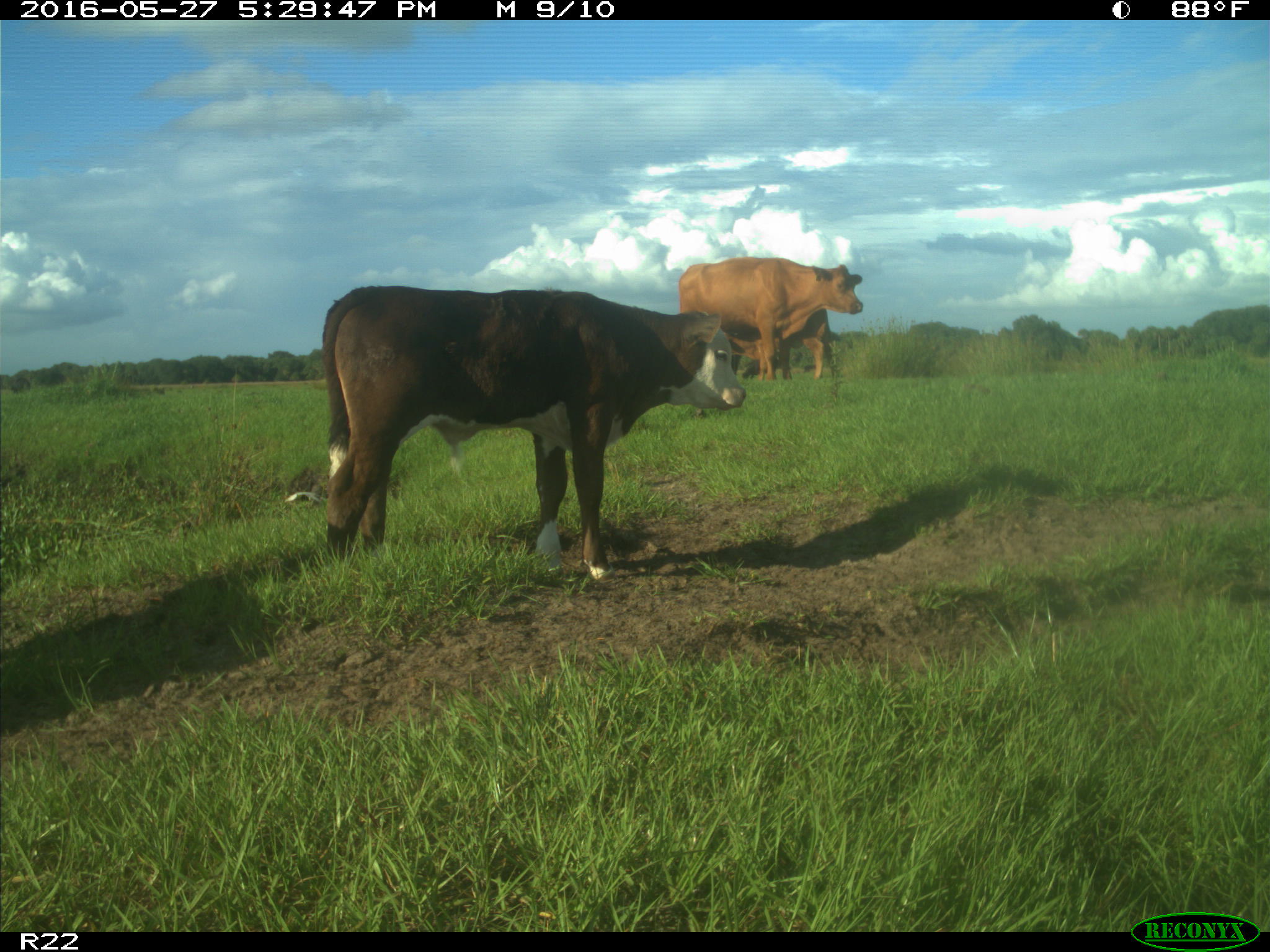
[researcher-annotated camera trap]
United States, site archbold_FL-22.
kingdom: Animalia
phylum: Chordata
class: Mammalia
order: Artiodactyla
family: Bovidae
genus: Bos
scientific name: Bos taurus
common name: domestic cow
Bos taurus (domestic cow).